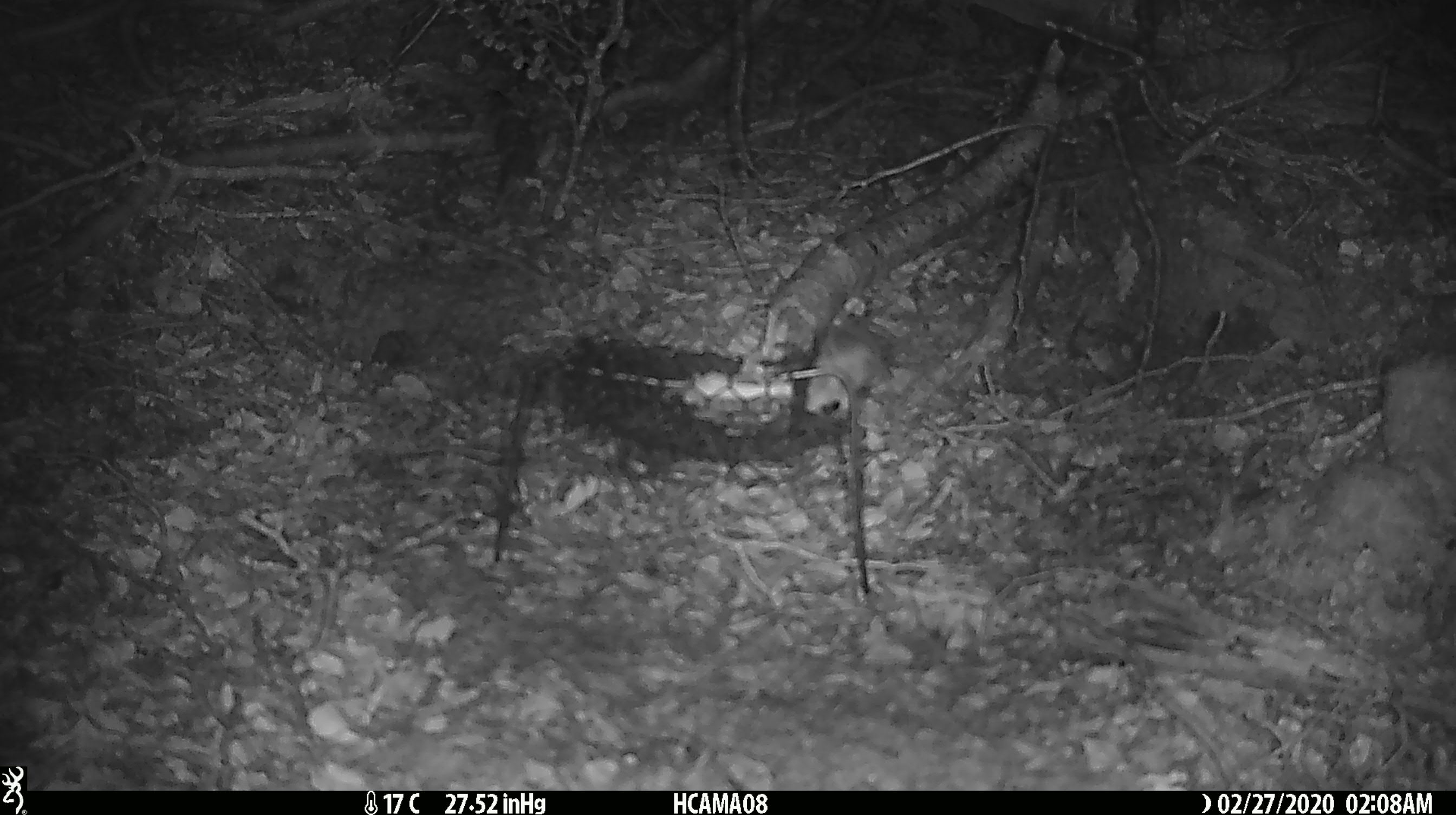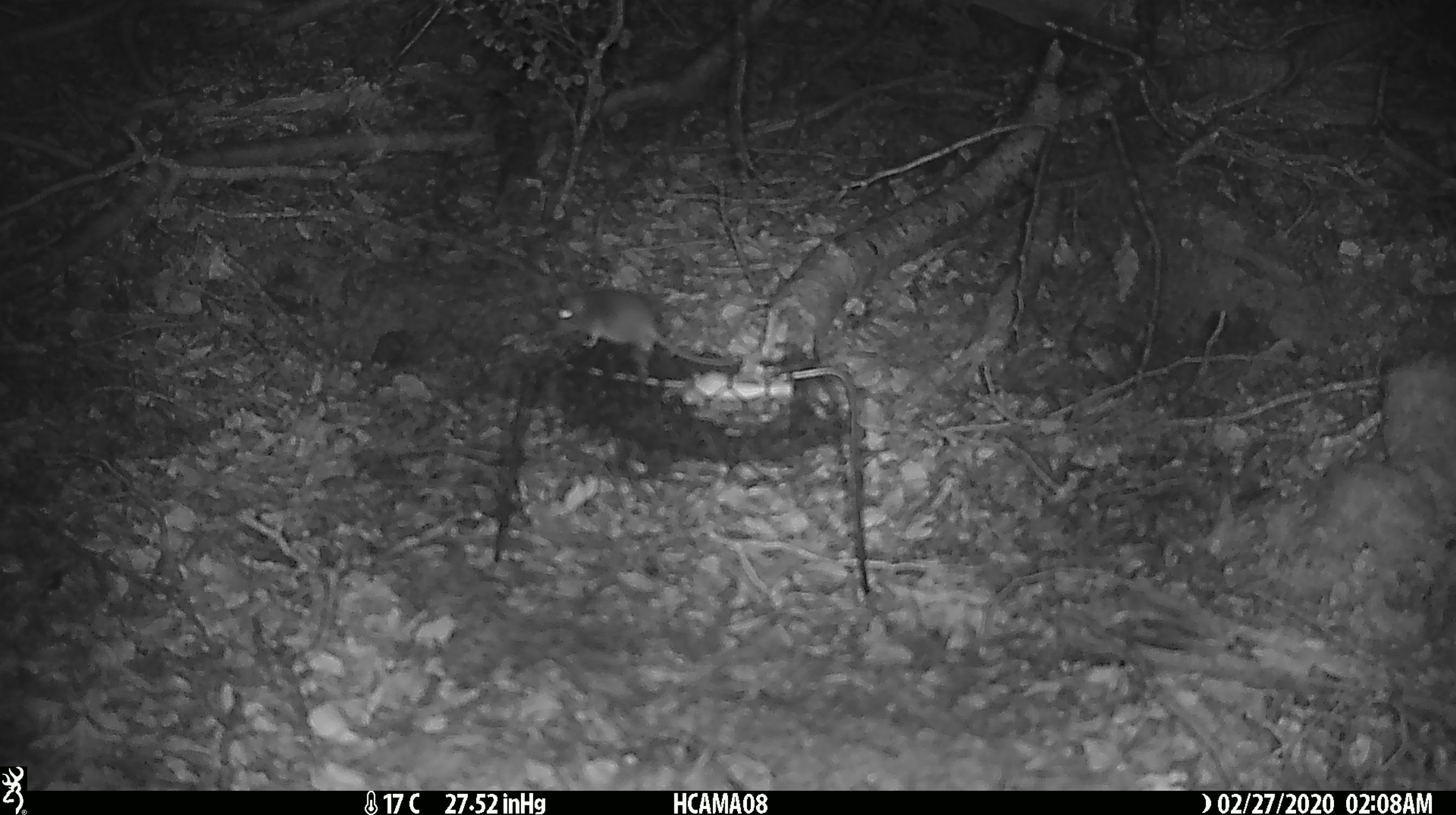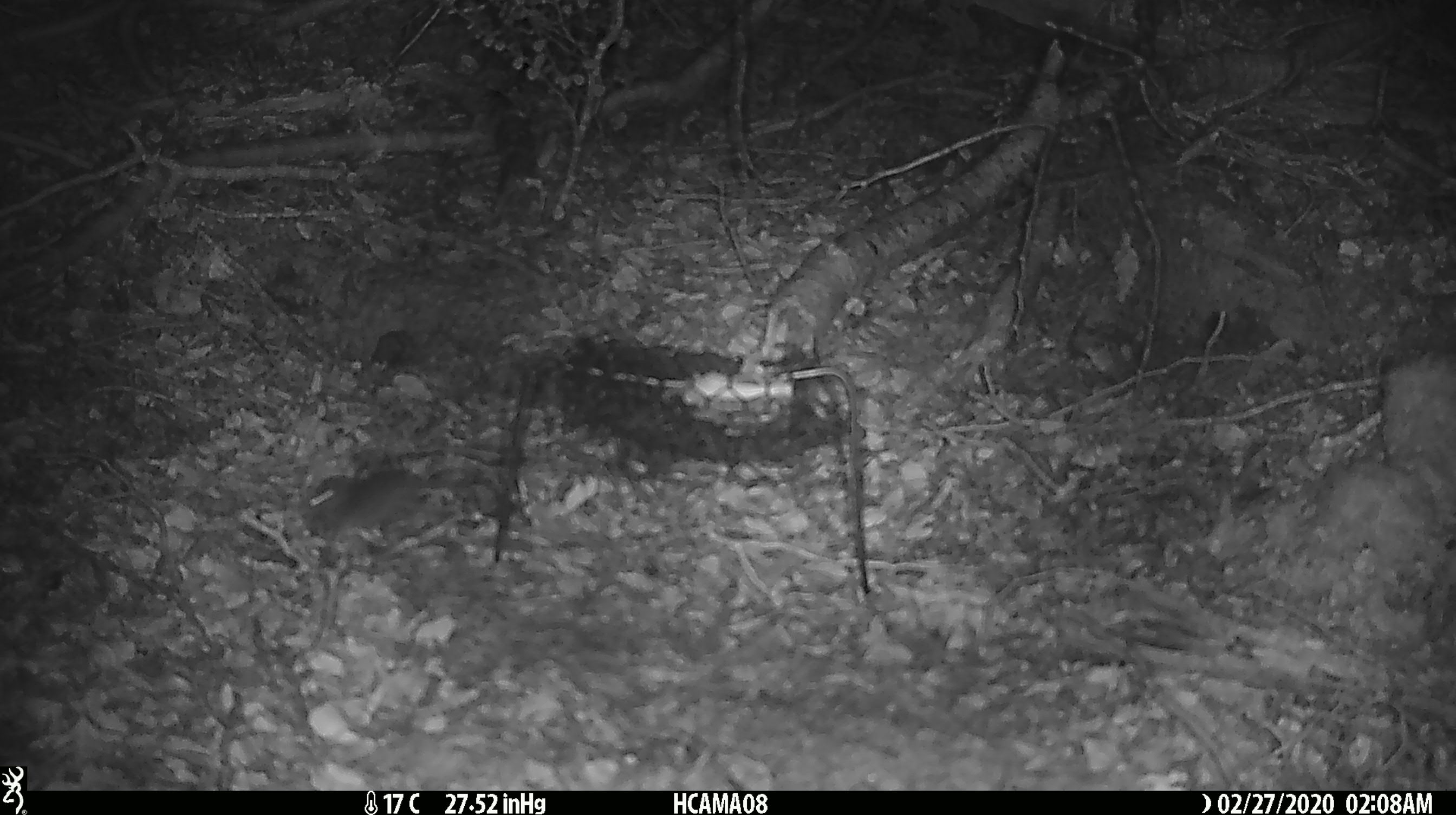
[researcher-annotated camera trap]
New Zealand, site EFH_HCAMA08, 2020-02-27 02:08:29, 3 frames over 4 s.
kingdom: Animalia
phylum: Chordata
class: Mammalia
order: Rodentia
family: Muridae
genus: Mus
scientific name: Mus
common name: mouse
Mouse (Mus).